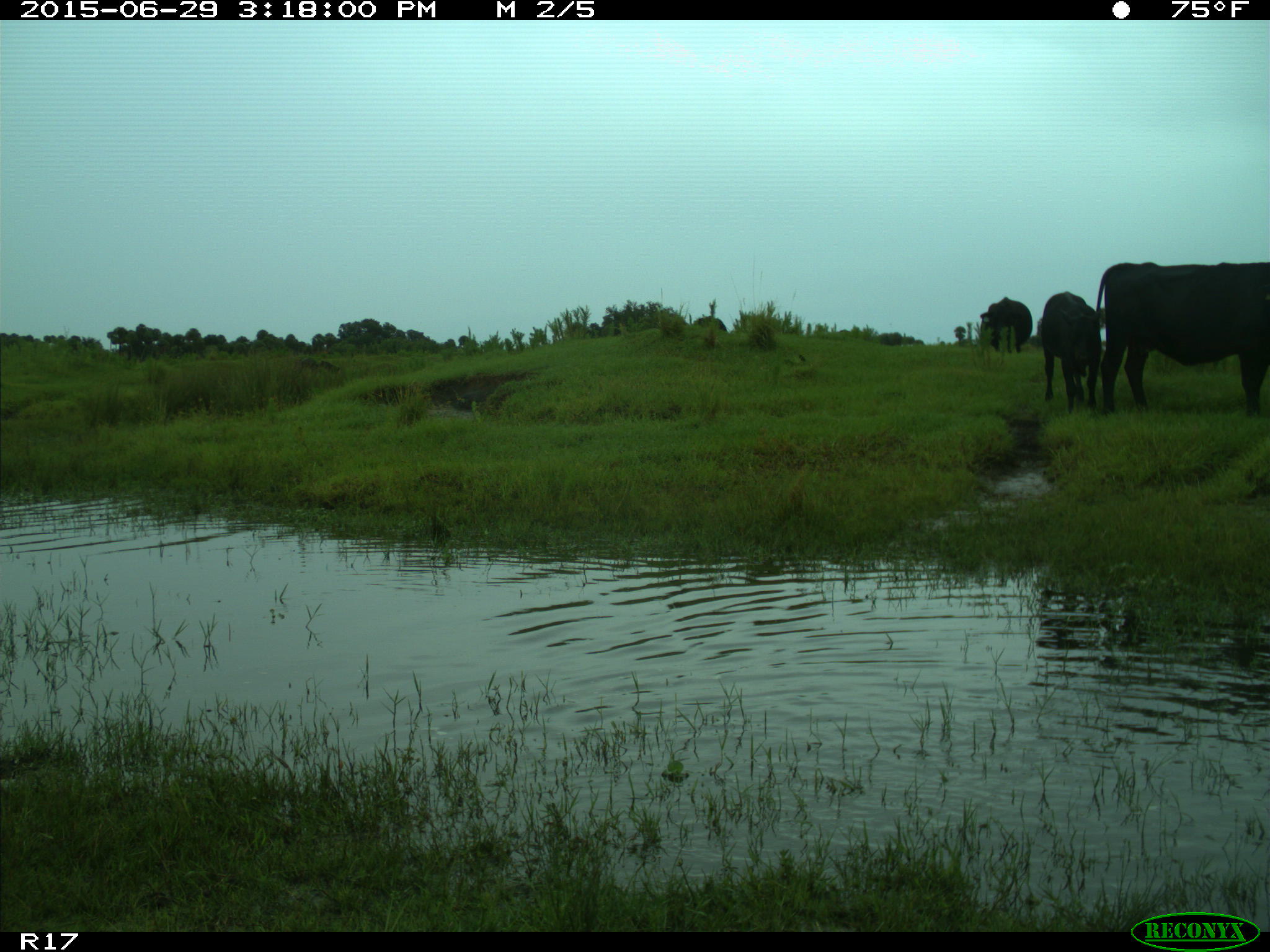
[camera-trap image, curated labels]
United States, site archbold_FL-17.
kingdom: Animalia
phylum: Chordata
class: Mammalia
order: Artiodactyla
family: Bovidae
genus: Bos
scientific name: Bos taurus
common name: domestic cow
Bos taurus (domestic cow).